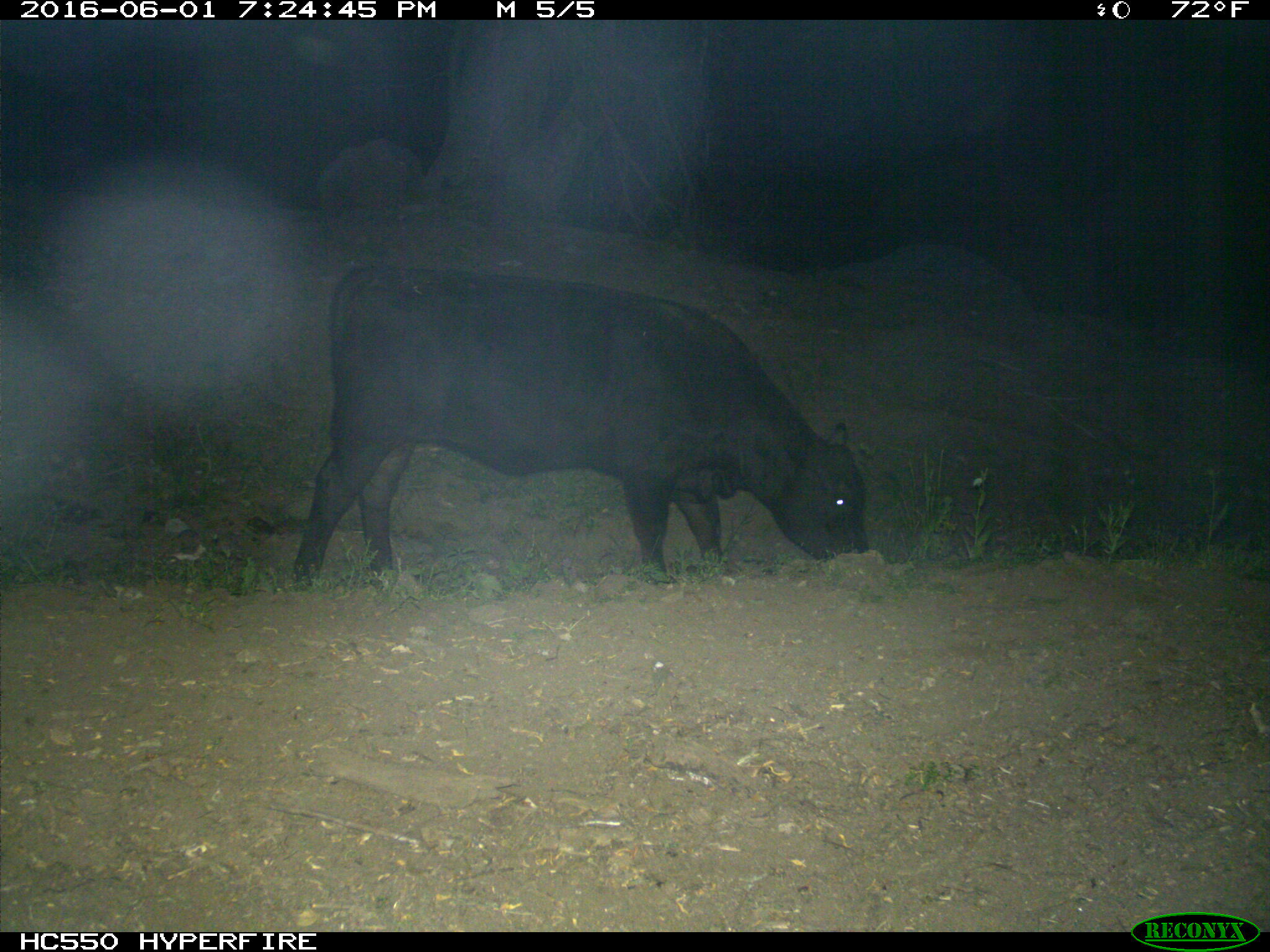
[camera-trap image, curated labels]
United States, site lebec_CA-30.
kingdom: Animalia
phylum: Chordata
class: Mammalia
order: Artiodactyla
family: Bovidae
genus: Bos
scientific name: Bos taurus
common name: domestic cow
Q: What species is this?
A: Bos taurus (domestic cow).